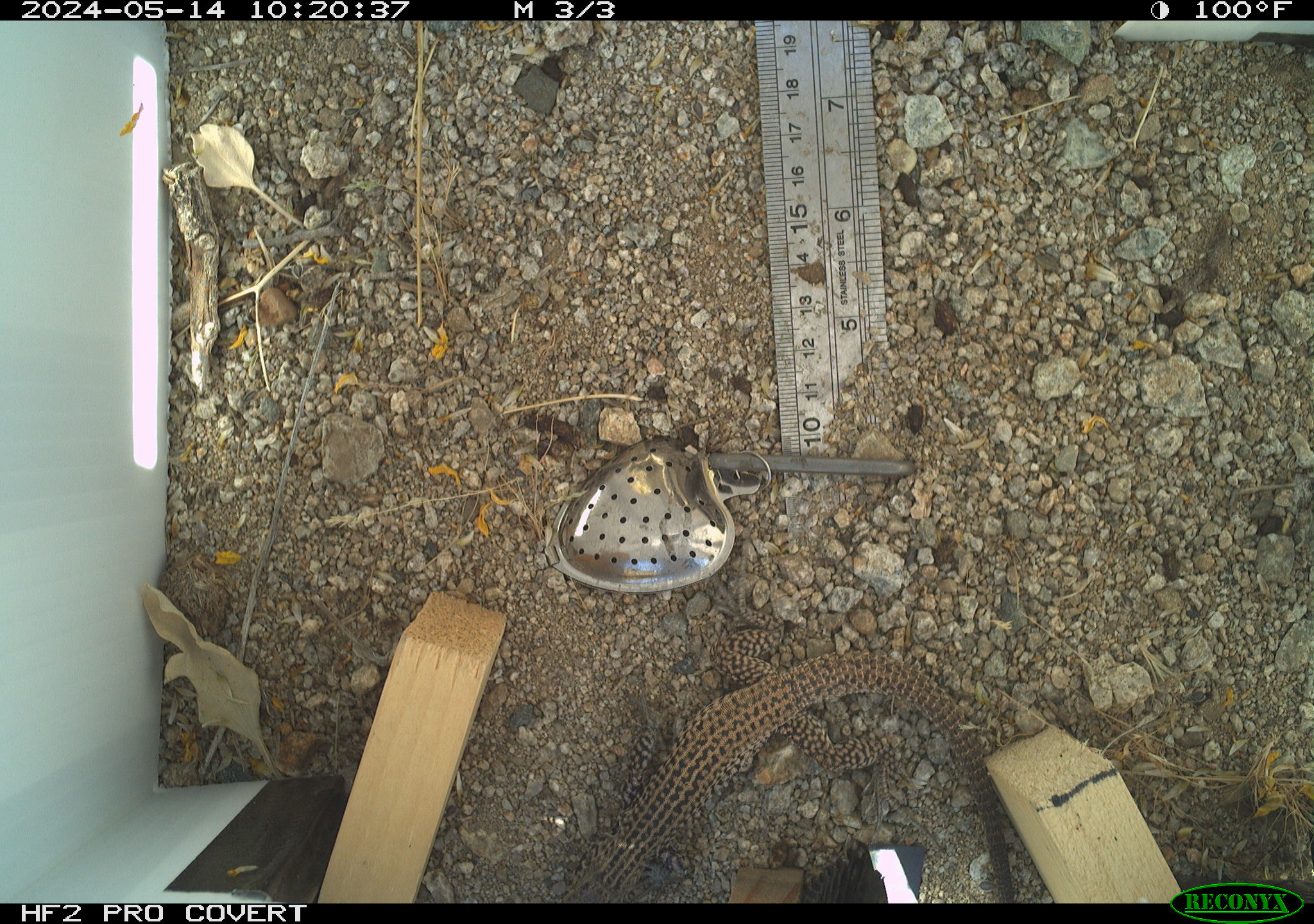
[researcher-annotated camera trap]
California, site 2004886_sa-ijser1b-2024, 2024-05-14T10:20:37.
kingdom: Animalia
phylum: Chordata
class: Reptilia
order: Squamata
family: Teiidae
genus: Aspidoscelis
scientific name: Aspidoscelis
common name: whiptail lizards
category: aspidoscelis species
Aspidoscelis species (whiptail lizards) (Aspidoscelis).